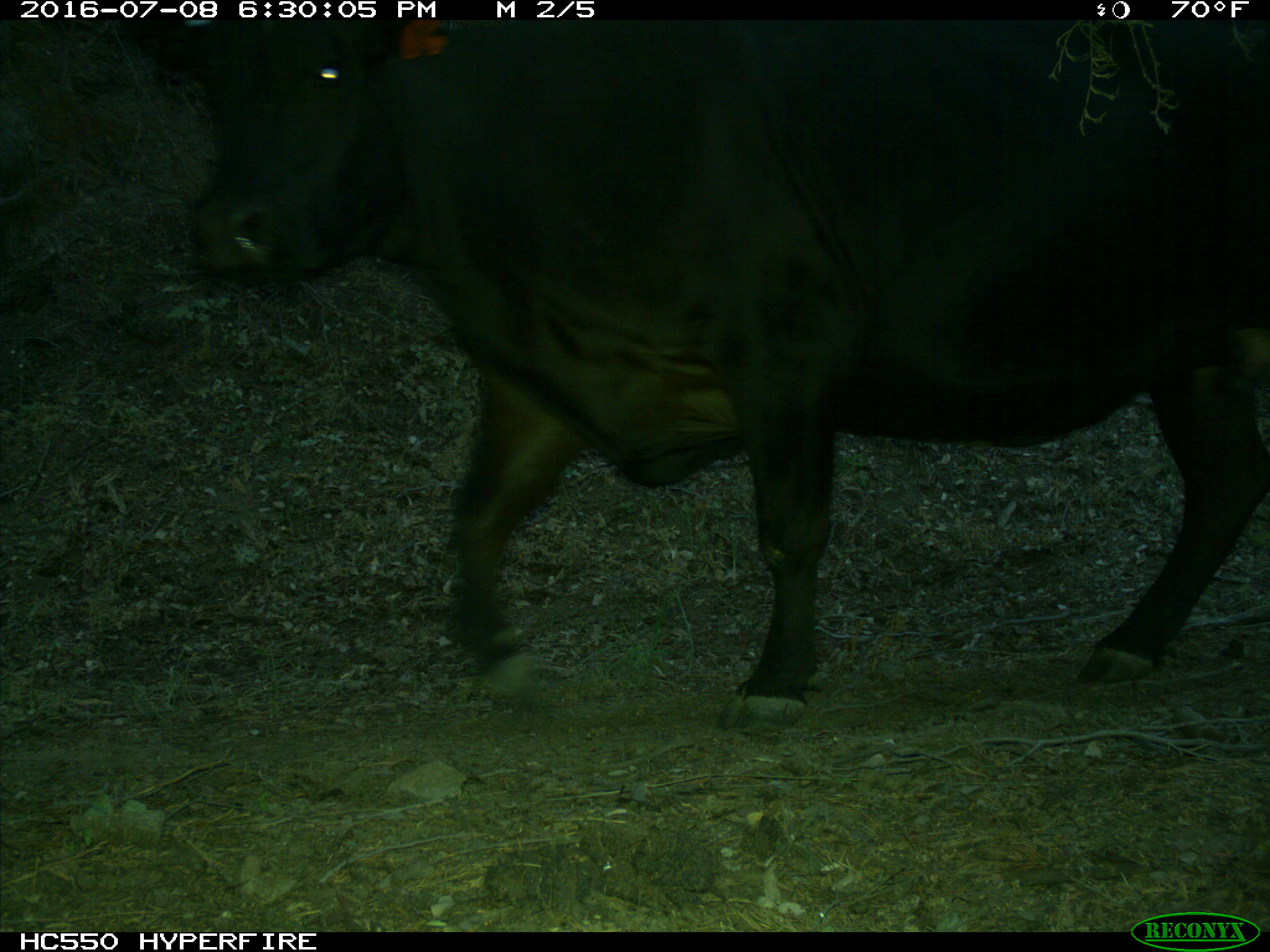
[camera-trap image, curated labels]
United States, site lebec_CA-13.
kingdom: Animalia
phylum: Chordata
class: Mammalia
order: Artiodactyla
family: Bovidae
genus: Bos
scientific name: Bos taurus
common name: domestic cow